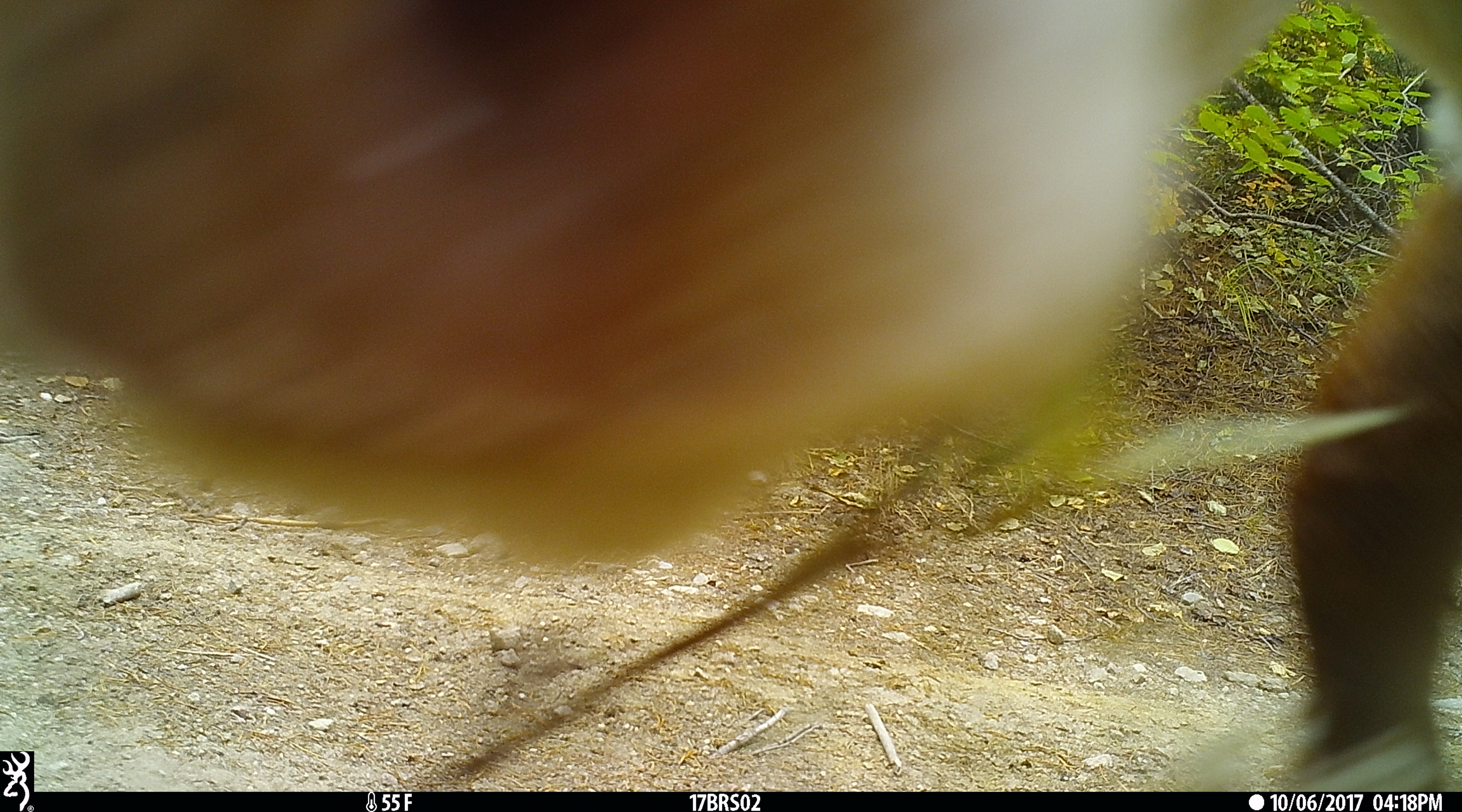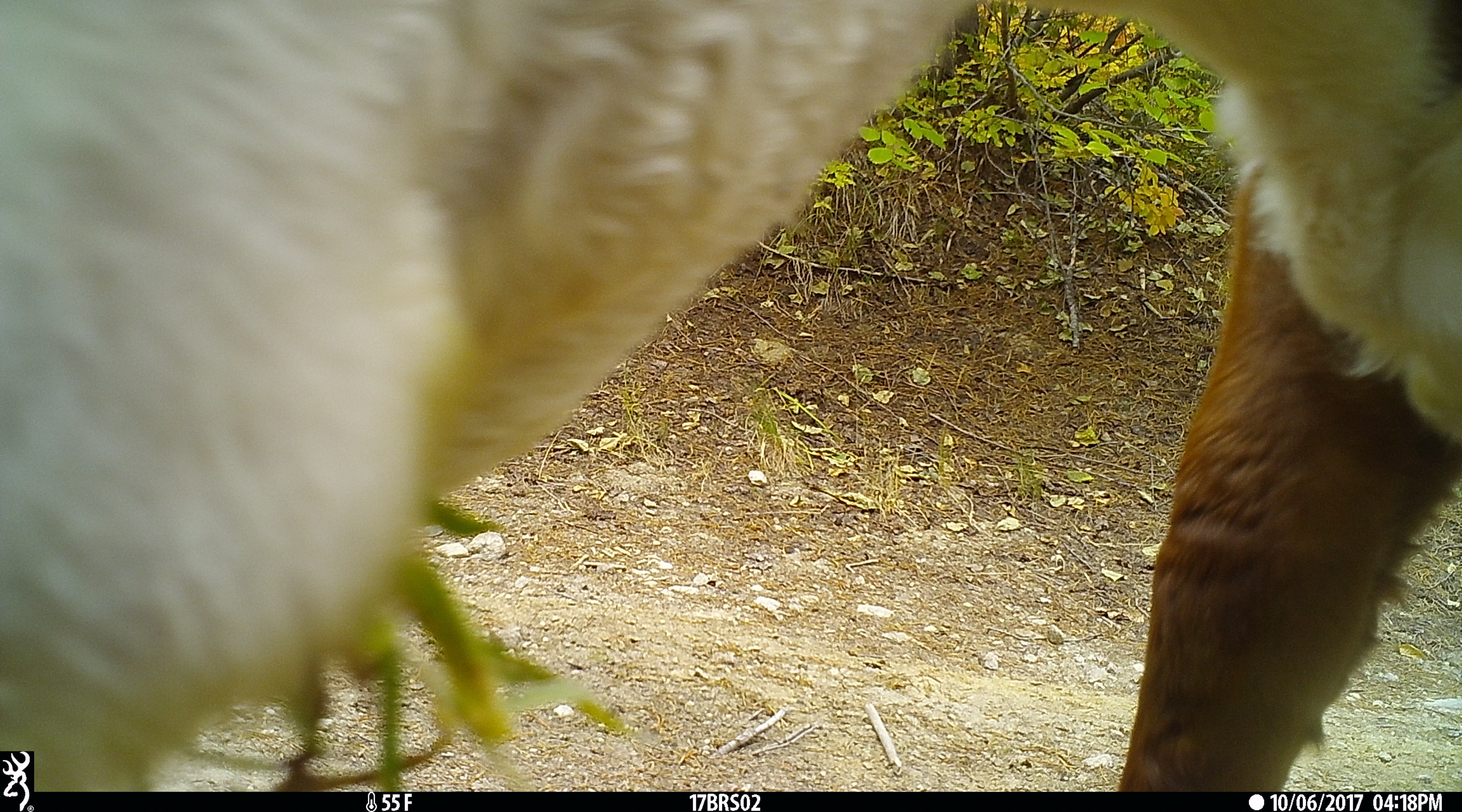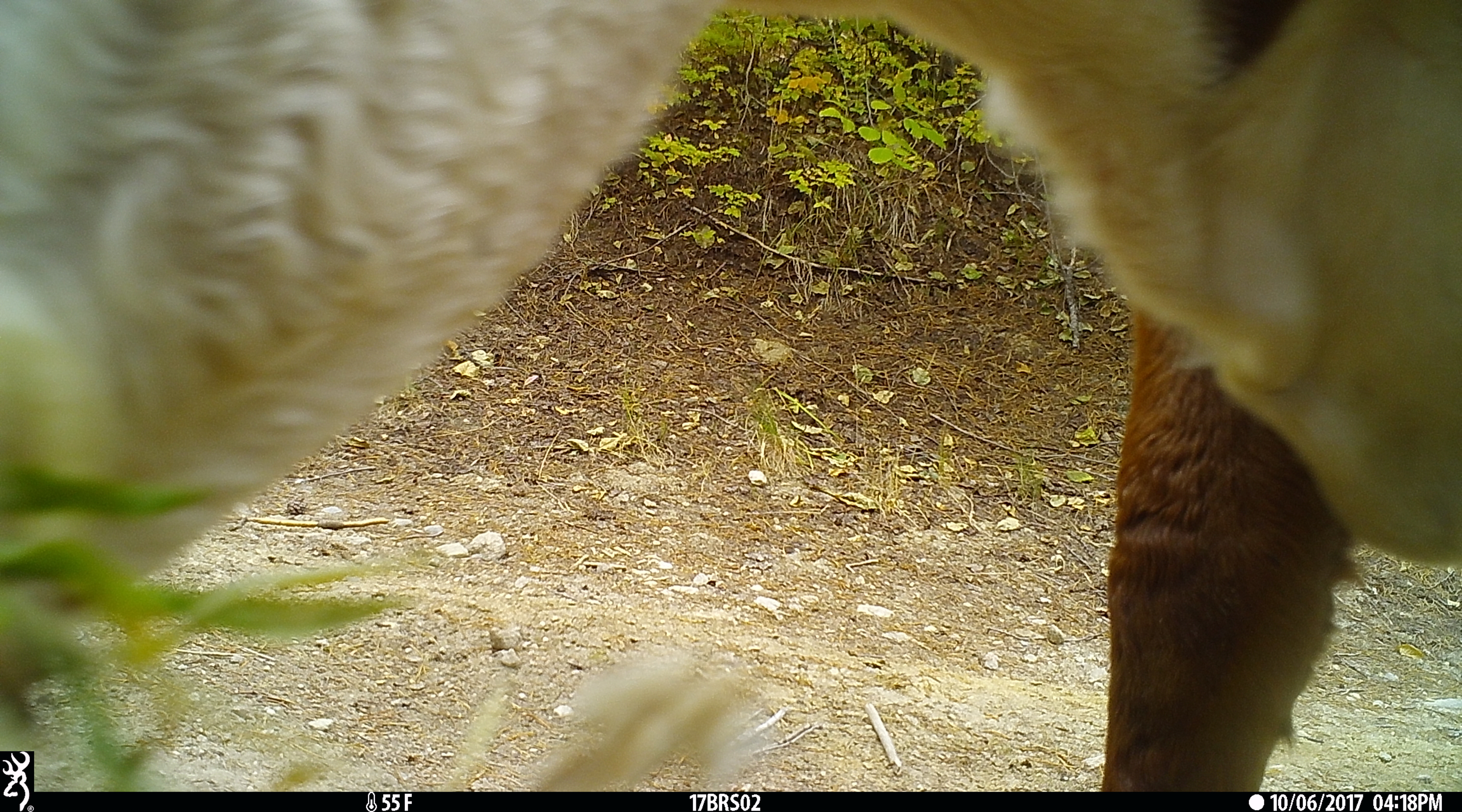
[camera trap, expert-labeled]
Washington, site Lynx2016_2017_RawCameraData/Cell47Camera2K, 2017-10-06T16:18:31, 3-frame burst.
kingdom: Animalia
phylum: Chordata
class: Mammalia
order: Artiodactyla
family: Bovidae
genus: Bos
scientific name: Bos taurus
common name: domestic cattle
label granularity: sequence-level